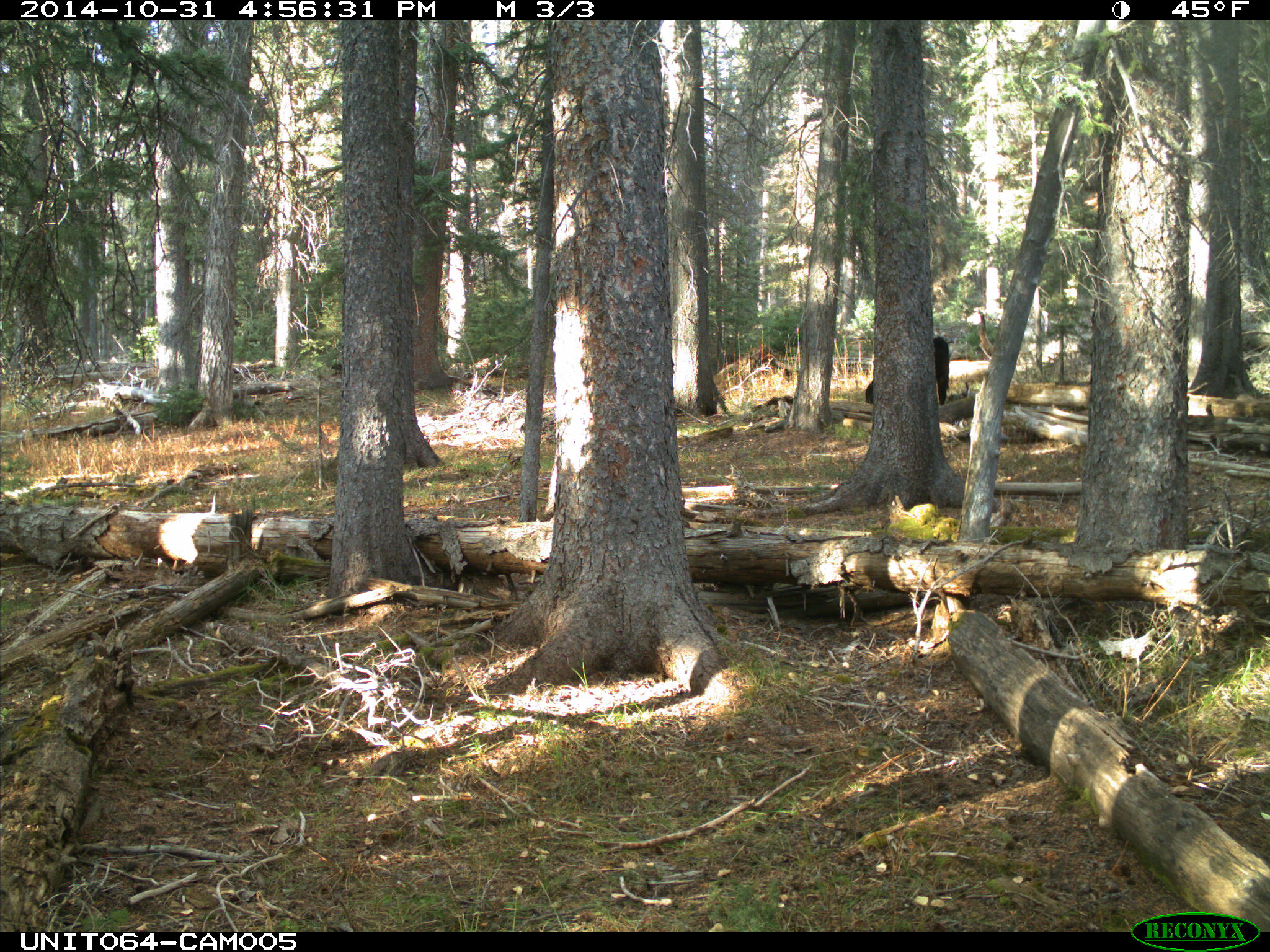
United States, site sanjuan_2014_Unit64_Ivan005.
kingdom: Animalia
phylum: Chordata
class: Mammalia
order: Artiodactyla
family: Bovidae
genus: Bos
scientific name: Bos taurus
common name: domestic cow